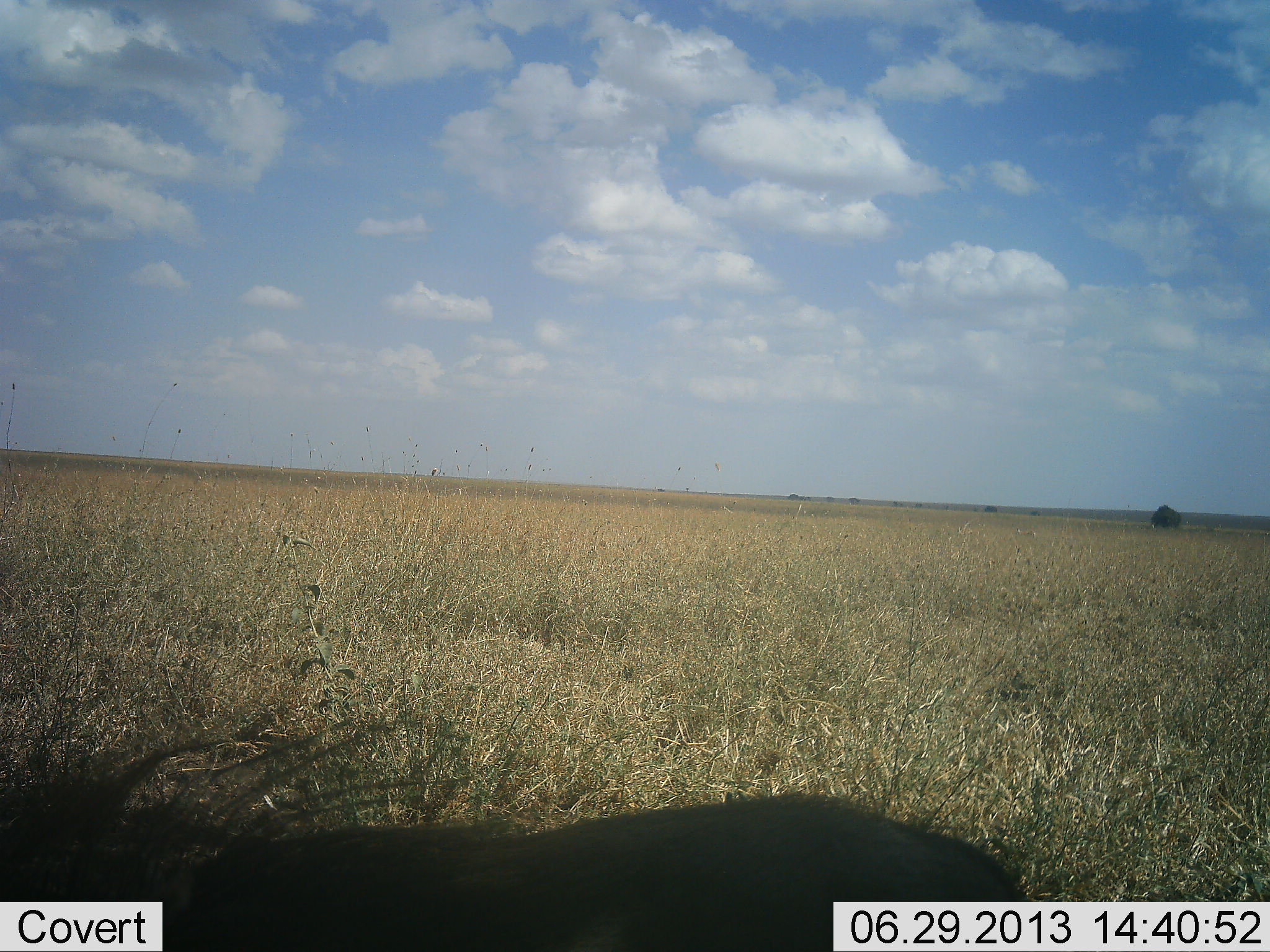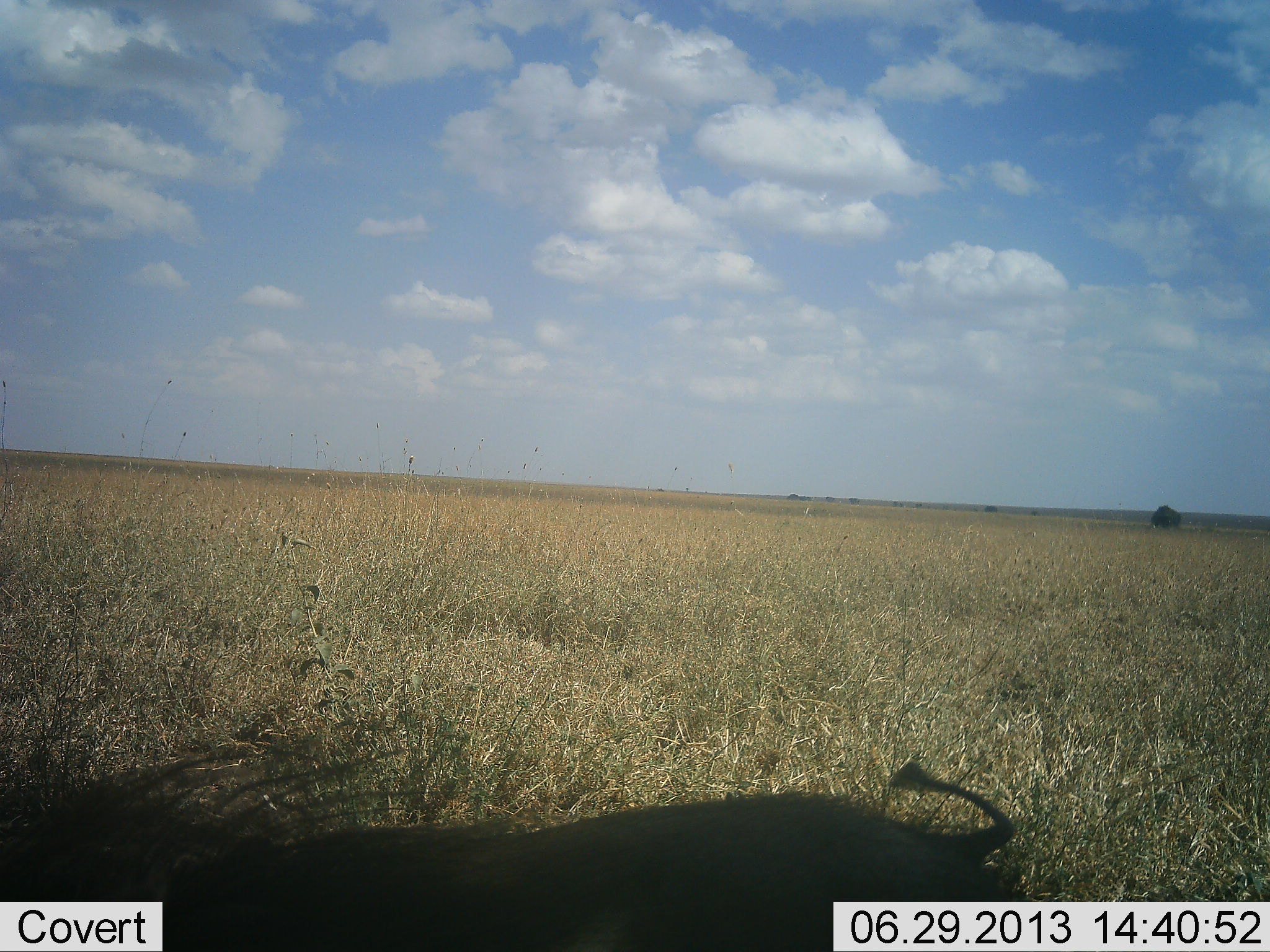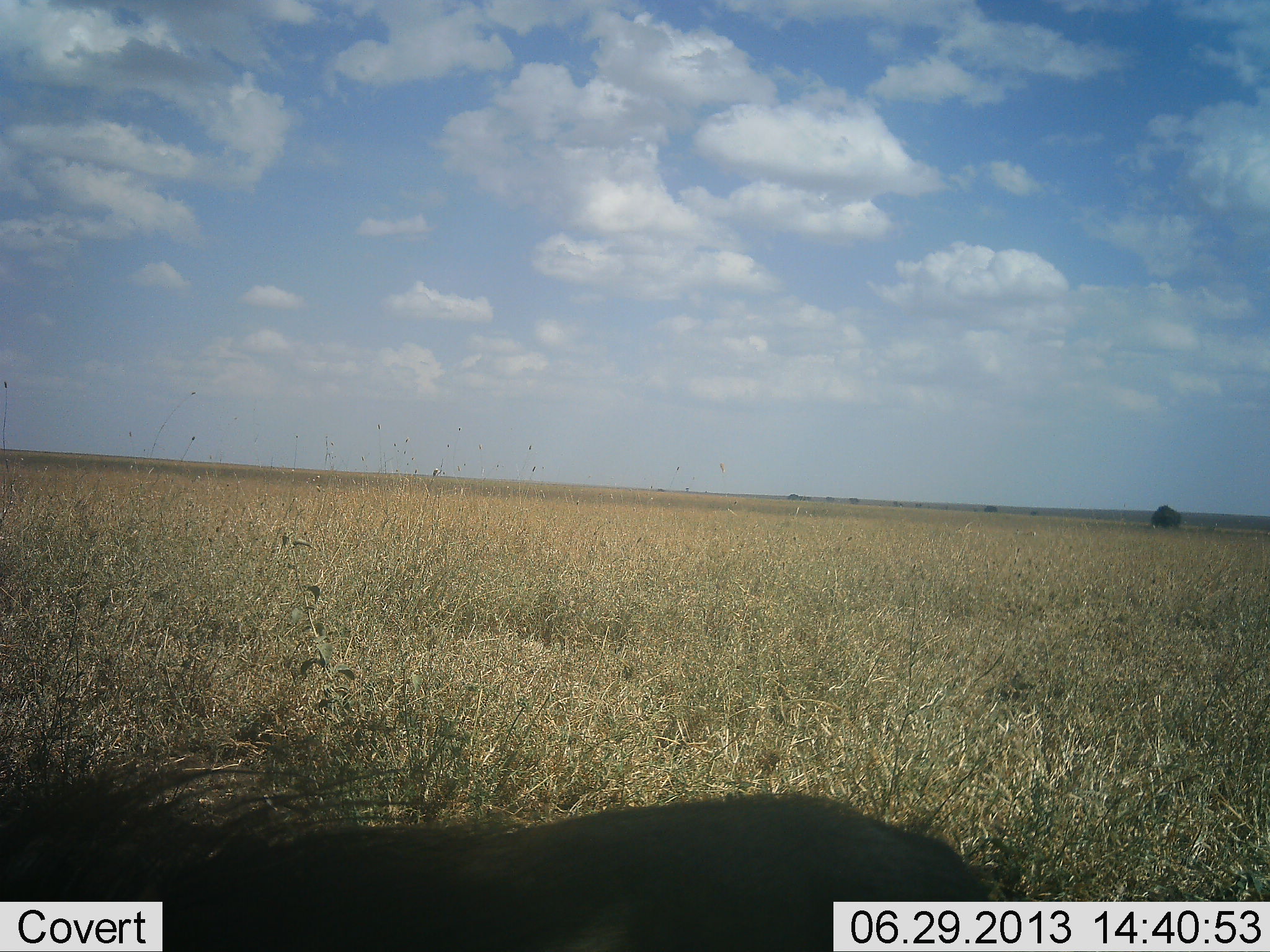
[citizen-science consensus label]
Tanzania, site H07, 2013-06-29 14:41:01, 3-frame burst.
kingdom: Animalia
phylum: Chordata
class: Mammalia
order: Artiodactyla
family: Suidae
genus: Phacochoerus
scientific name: Phacochoerus africanus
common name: warthog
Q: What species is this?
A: Warthog (Phacochoerus africanus).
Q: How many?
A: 1.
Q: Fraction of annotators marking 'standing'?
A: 71%.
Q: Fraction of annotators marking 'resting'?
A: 14%.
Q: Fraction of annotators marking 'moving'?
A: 10%.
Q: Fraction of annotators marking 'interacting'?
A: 0%.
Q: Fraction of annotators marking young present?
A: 0%.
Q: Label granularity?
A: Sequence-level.